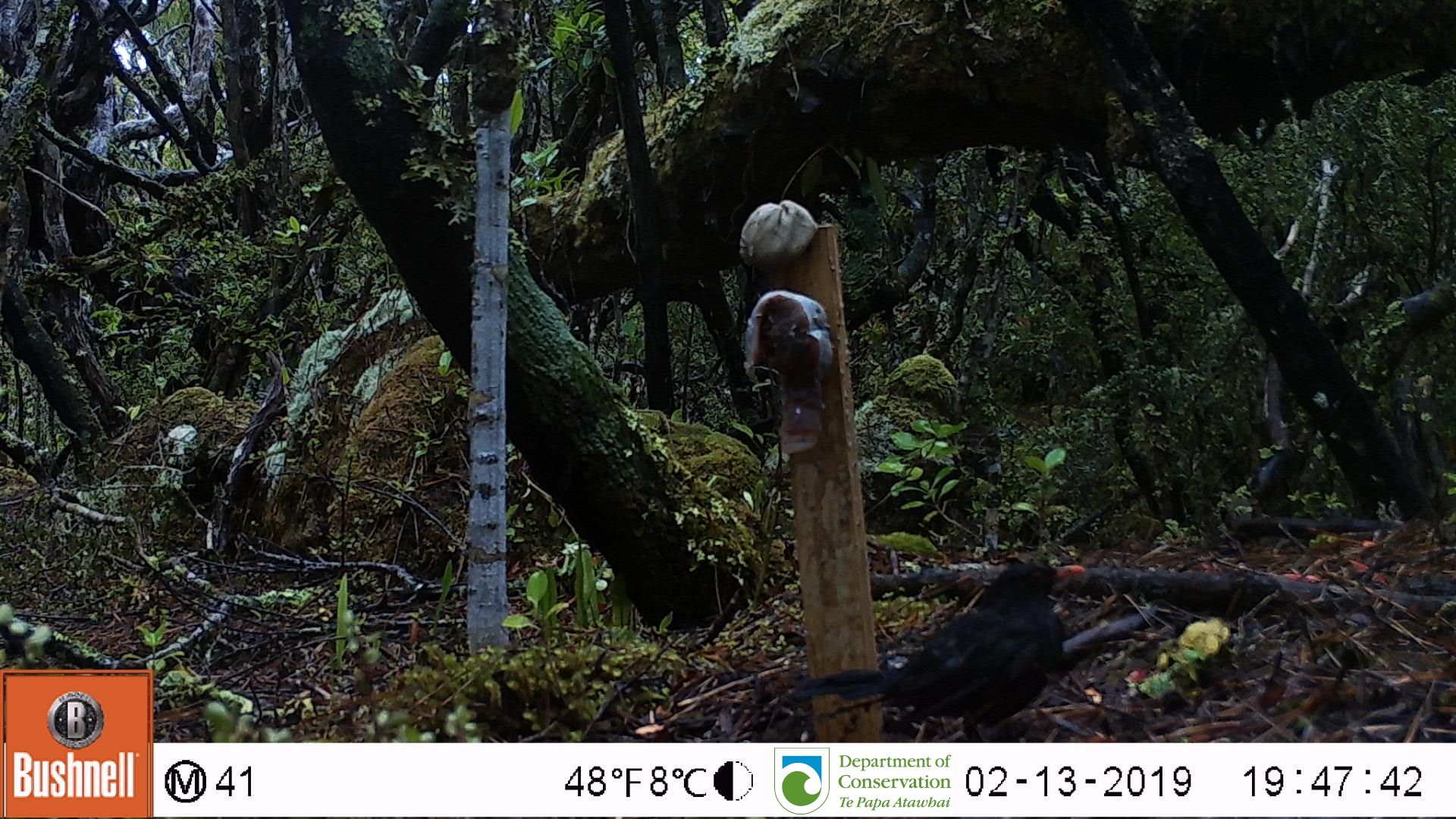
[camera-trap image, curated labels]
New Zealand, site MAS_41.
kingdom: Animalia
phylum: Chordata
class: Aves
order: Passeriformes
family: Turdidae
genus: Turdus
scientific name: Turdus merula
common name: eurasian blackbird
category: blackbird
Blackbird (eurasian blackbird) (Turdus merula).